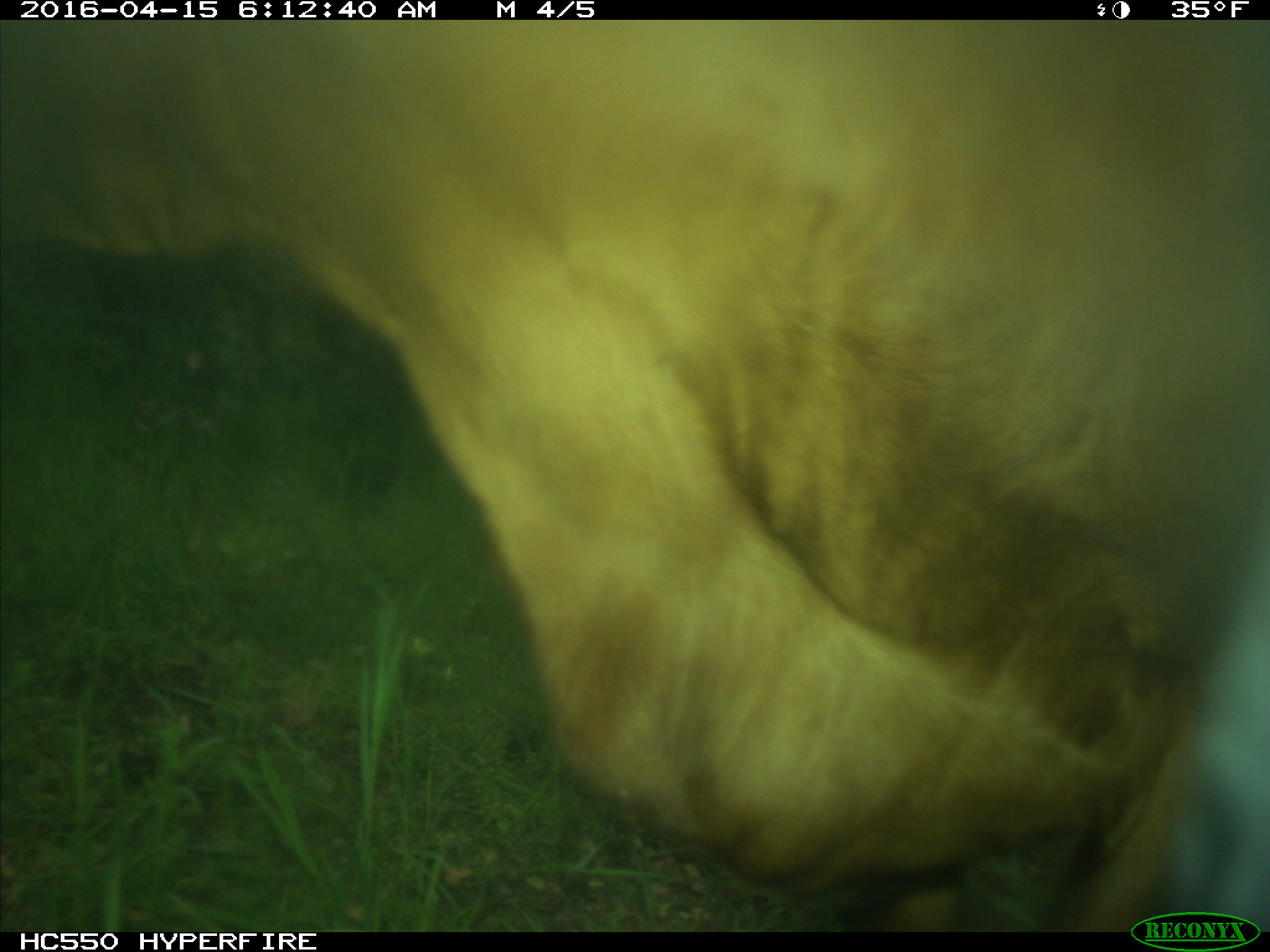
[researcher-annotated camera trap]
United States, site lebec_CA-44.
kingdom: Animalia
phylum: Chordata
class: Mammalia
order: Artiodactyla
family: Bovidae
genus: Bos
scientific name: Bos taurus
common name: domestic cow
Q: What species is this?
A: Bos taurus (domestic cow).